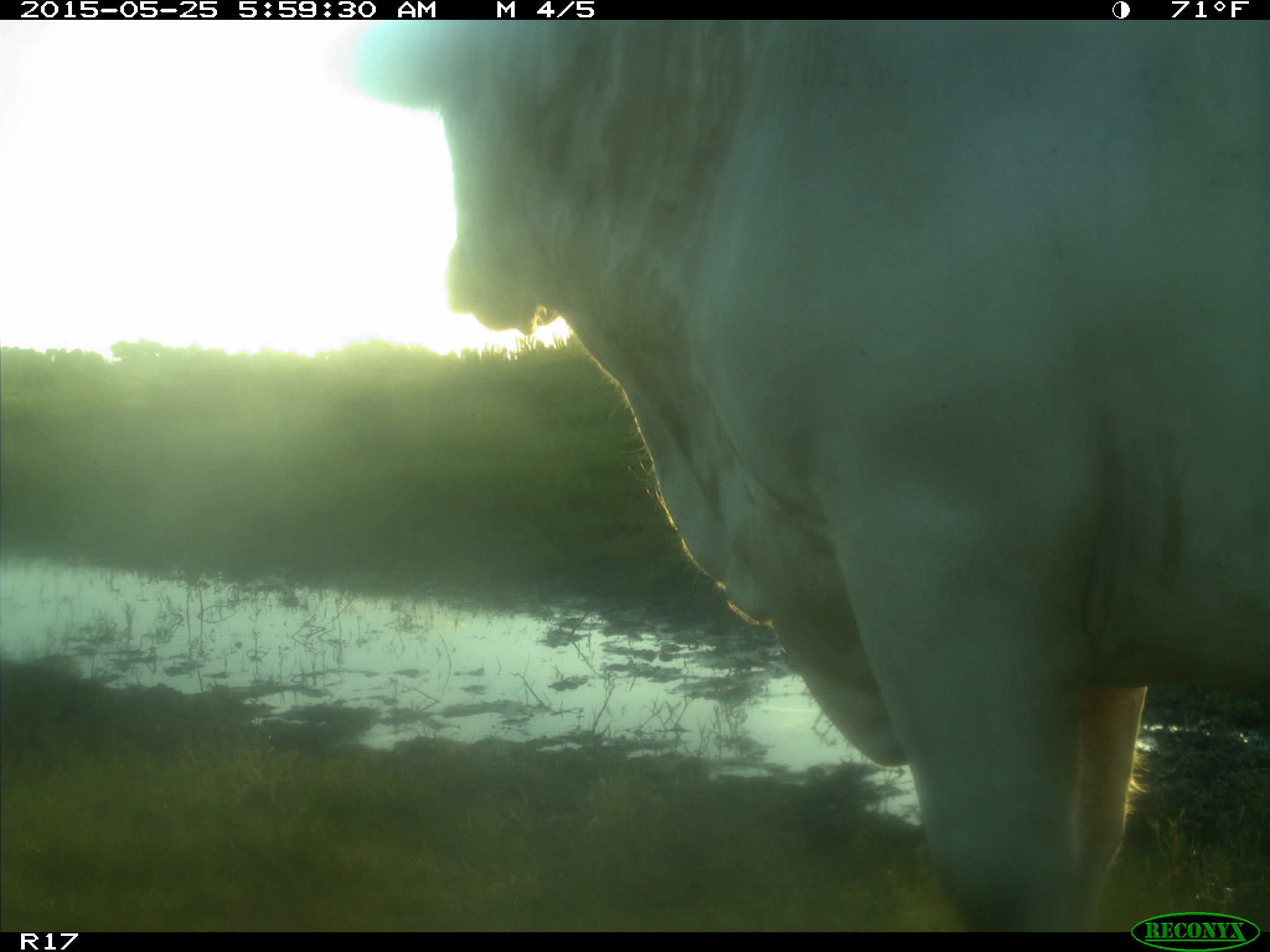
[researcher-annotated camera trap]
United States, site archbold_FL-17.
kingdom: Animalia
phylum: Chordata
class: Mammalia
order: Artiodactyla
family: Bovidae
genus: Bos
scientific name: Bos taurus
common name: domestic cow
Bos taurus (domestic cow).